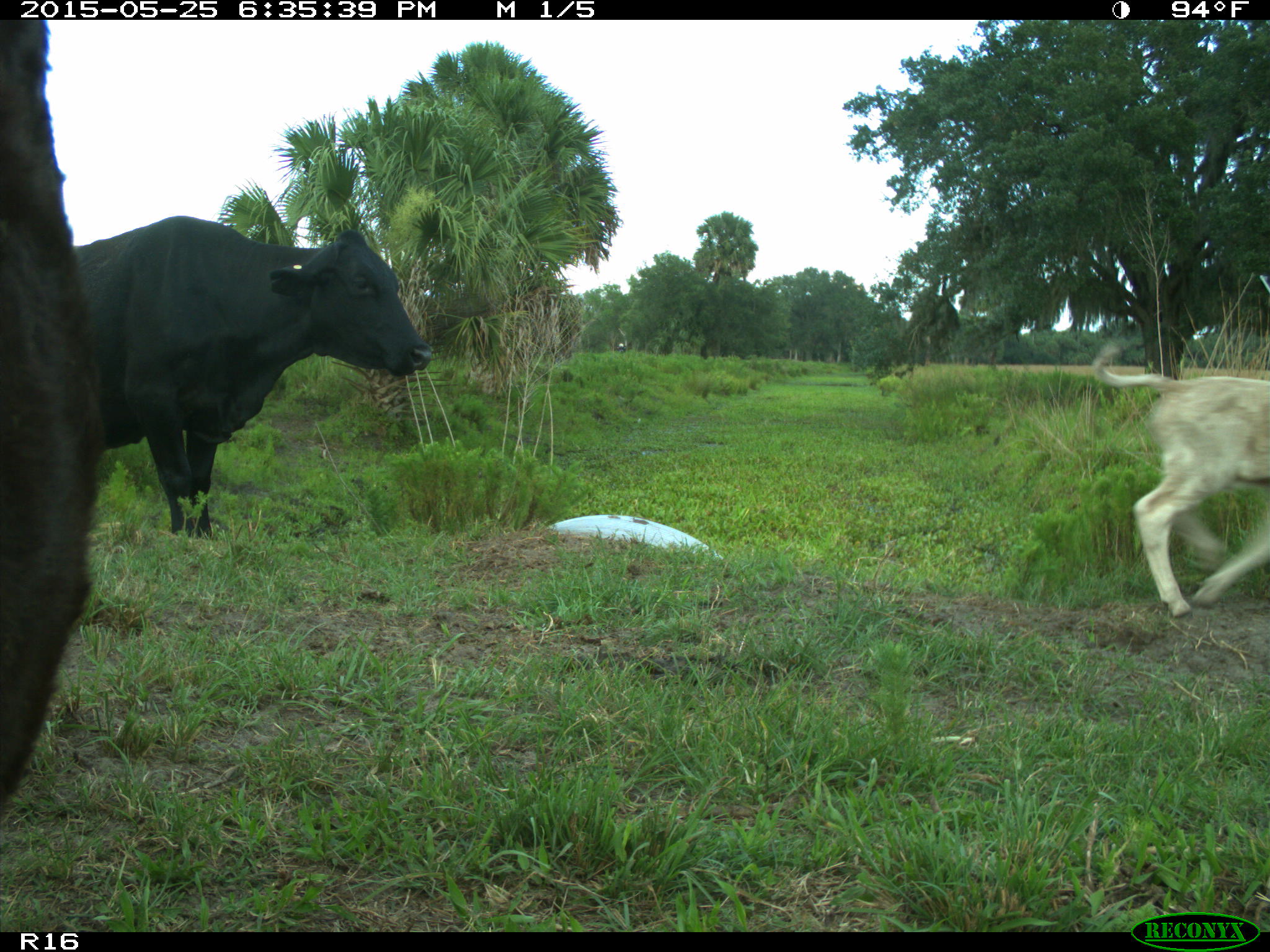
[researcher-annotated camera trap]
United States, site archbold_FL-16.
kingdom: Animalia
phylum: Chordata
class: Mammalia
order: Artiodactyla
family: Bovidae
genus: Bos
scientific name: Bos taurus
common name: domestic cow